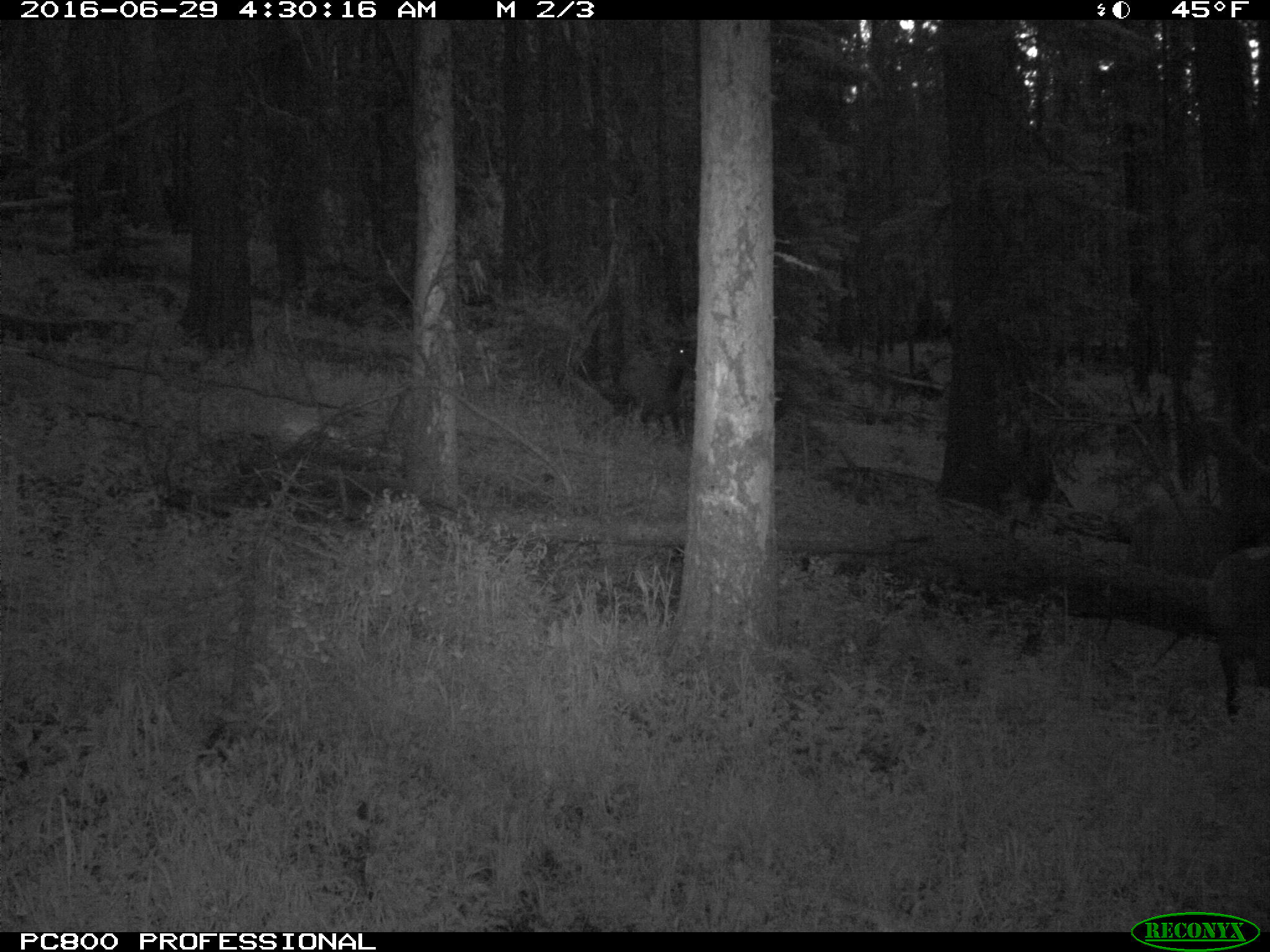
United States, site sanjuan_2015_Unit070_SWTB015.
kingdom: Animalia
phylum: Chordata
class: Mammalia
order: Artiodactyla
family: Cervidae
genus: Cervus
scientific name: Cervus elaphus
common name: red deer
Cervus elaphus (red deer).